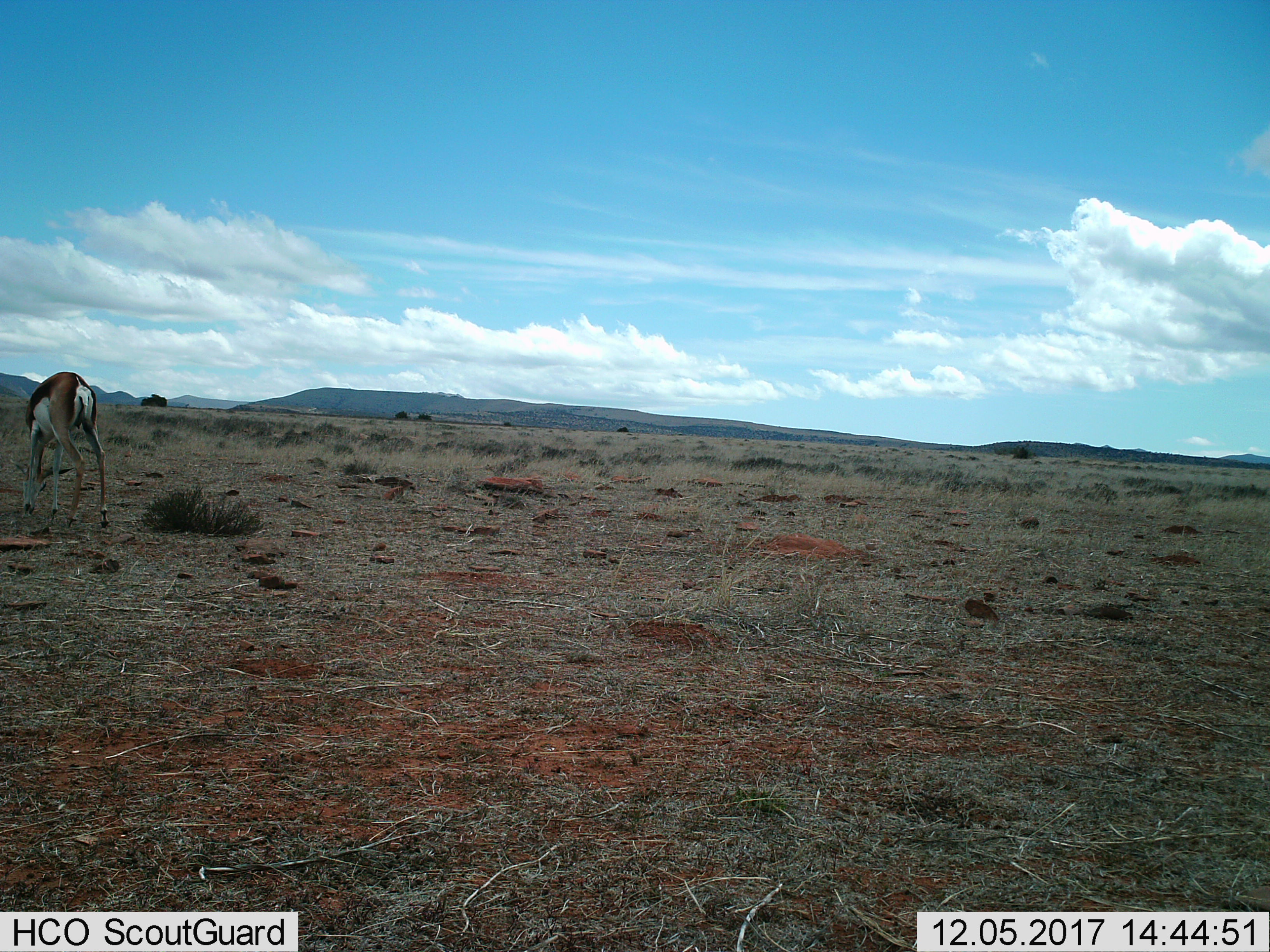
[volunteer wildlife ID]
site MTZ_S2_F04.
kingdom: Animalia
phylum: Chordata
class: Mammalia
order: Artiodactyla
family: Bovidae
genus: Antidorcas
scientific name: Antidorcas marsupialis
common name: springbok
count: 1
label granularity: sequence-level